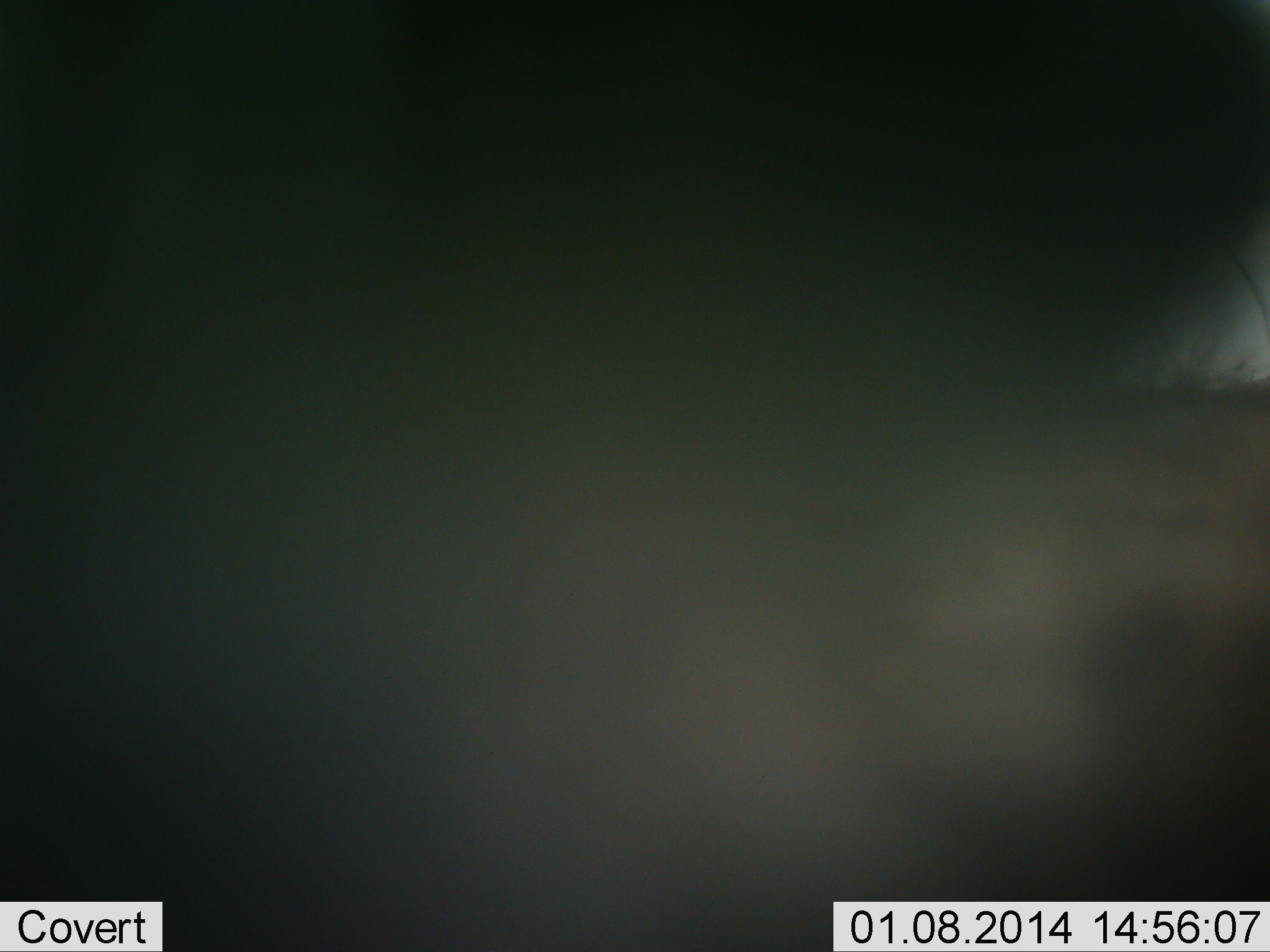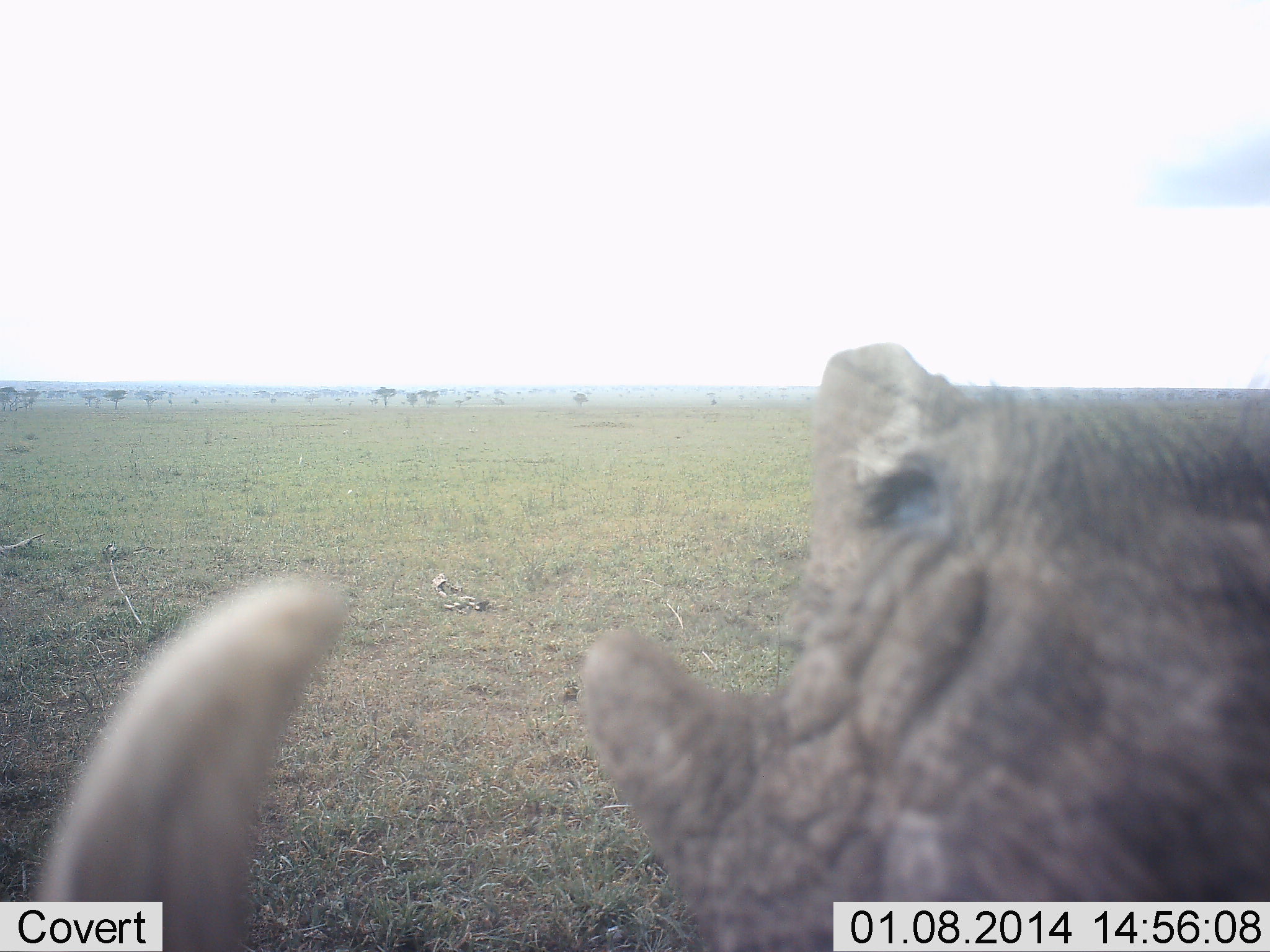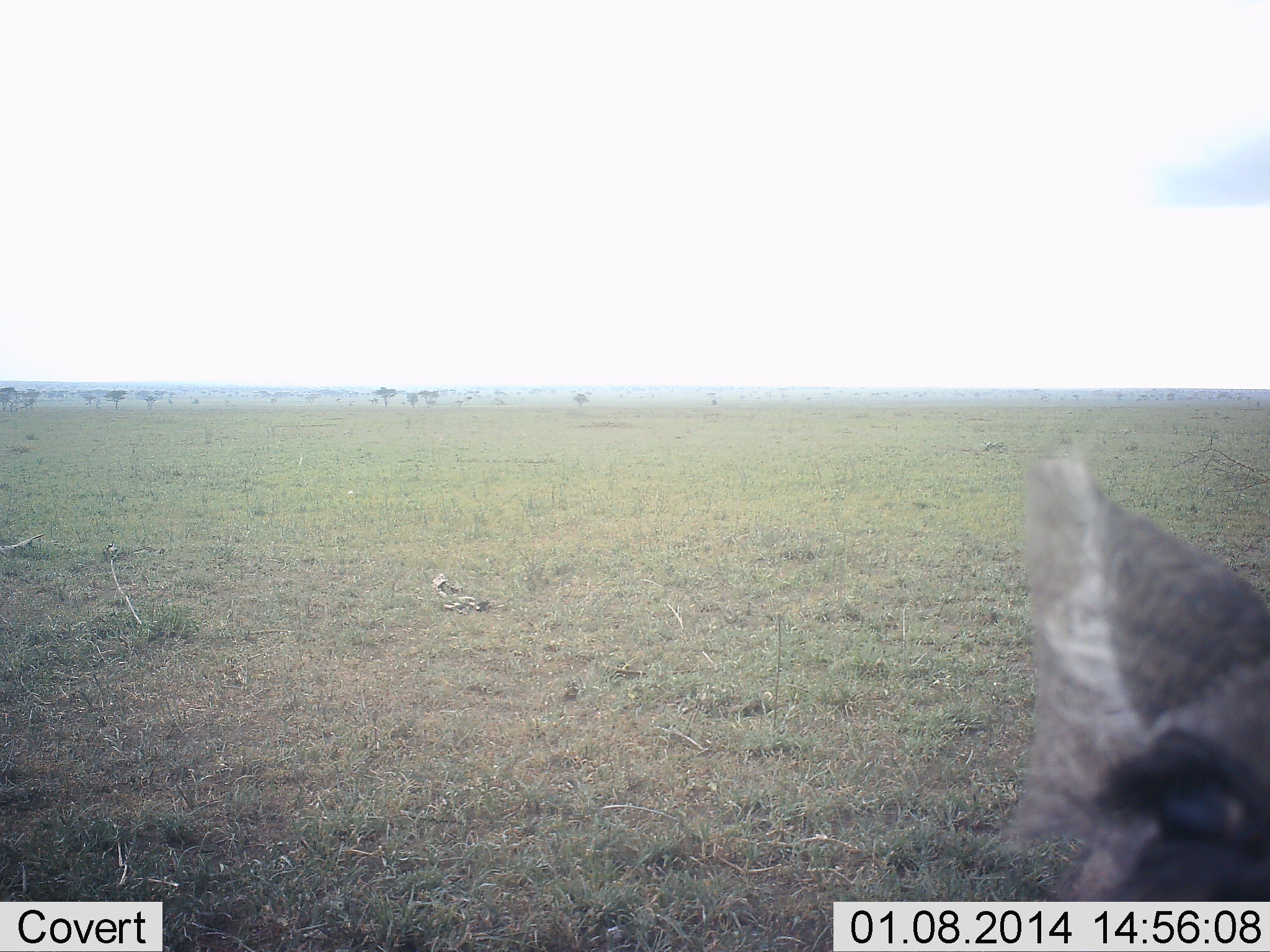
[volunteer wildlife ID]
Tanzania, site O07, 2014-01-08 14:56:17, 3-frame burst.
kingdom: Animalia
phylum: Chordata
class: Mammalia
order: Artiodactyla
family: Suidae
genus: Phacochoerus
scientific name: Phacochoerus africanus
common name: warthog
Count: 1.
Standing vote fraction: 30%.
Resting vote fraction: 0%.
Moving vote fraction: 10%.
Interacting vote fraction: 60%.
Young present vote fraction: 0%.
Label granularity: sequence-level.